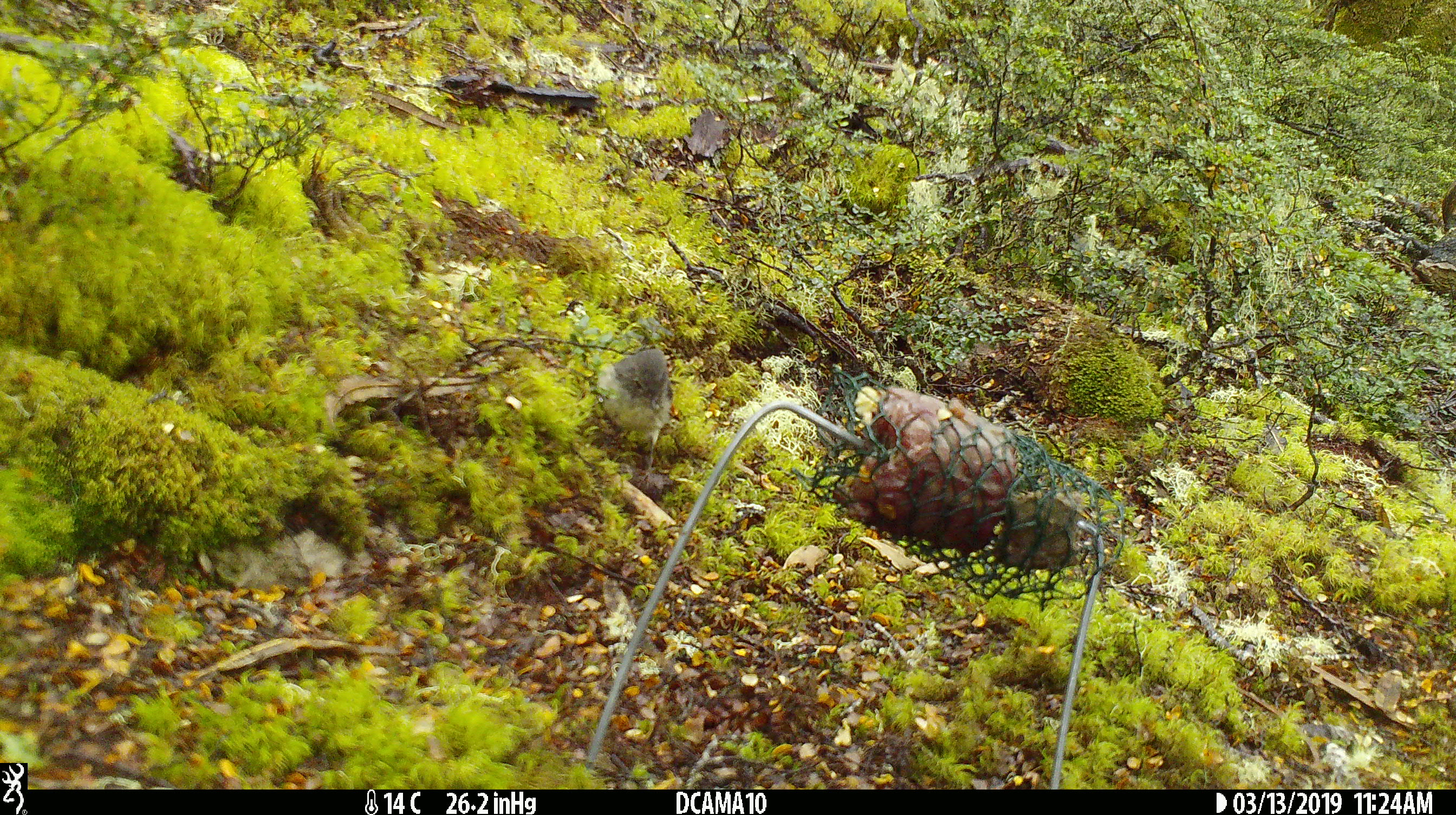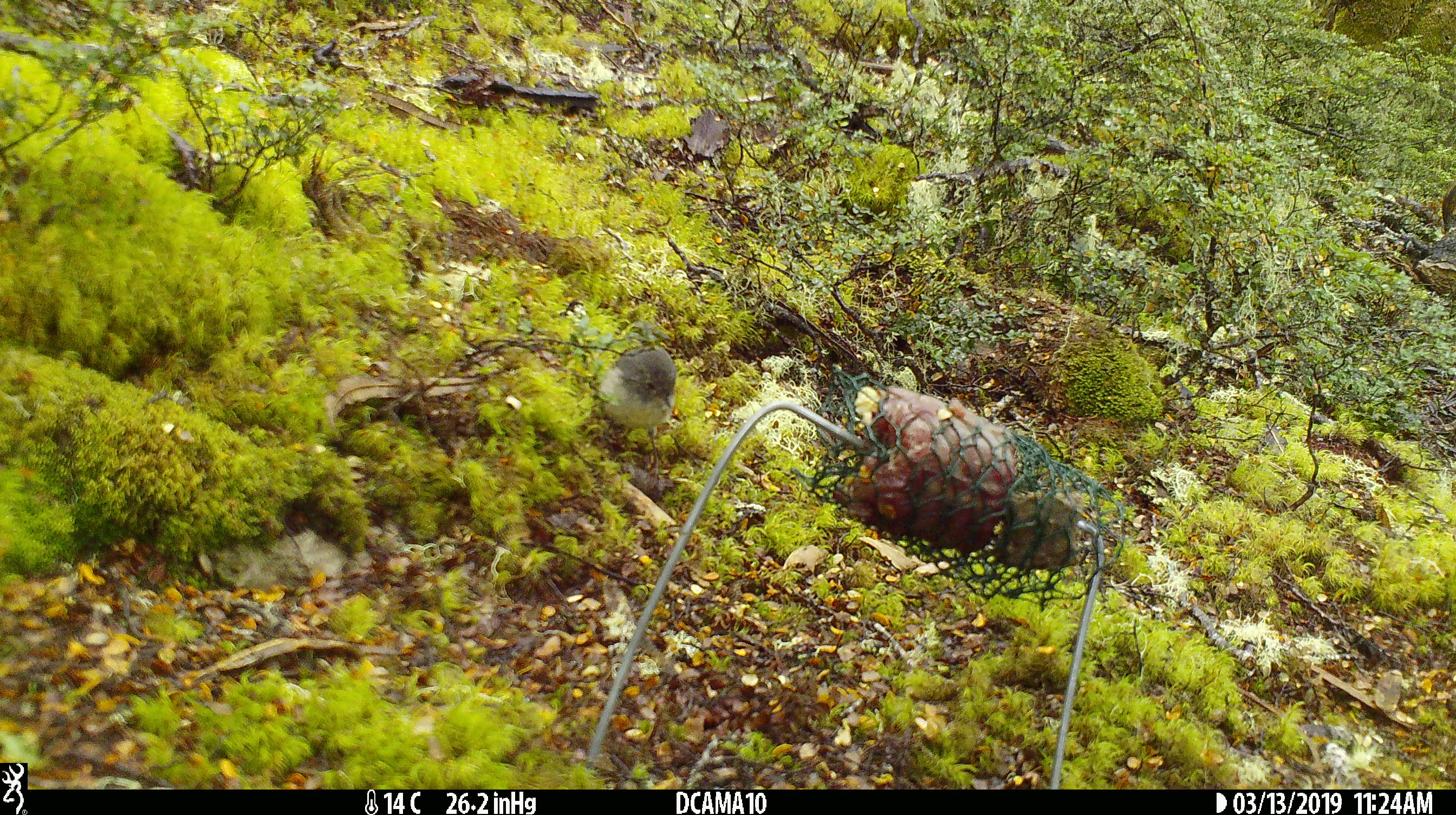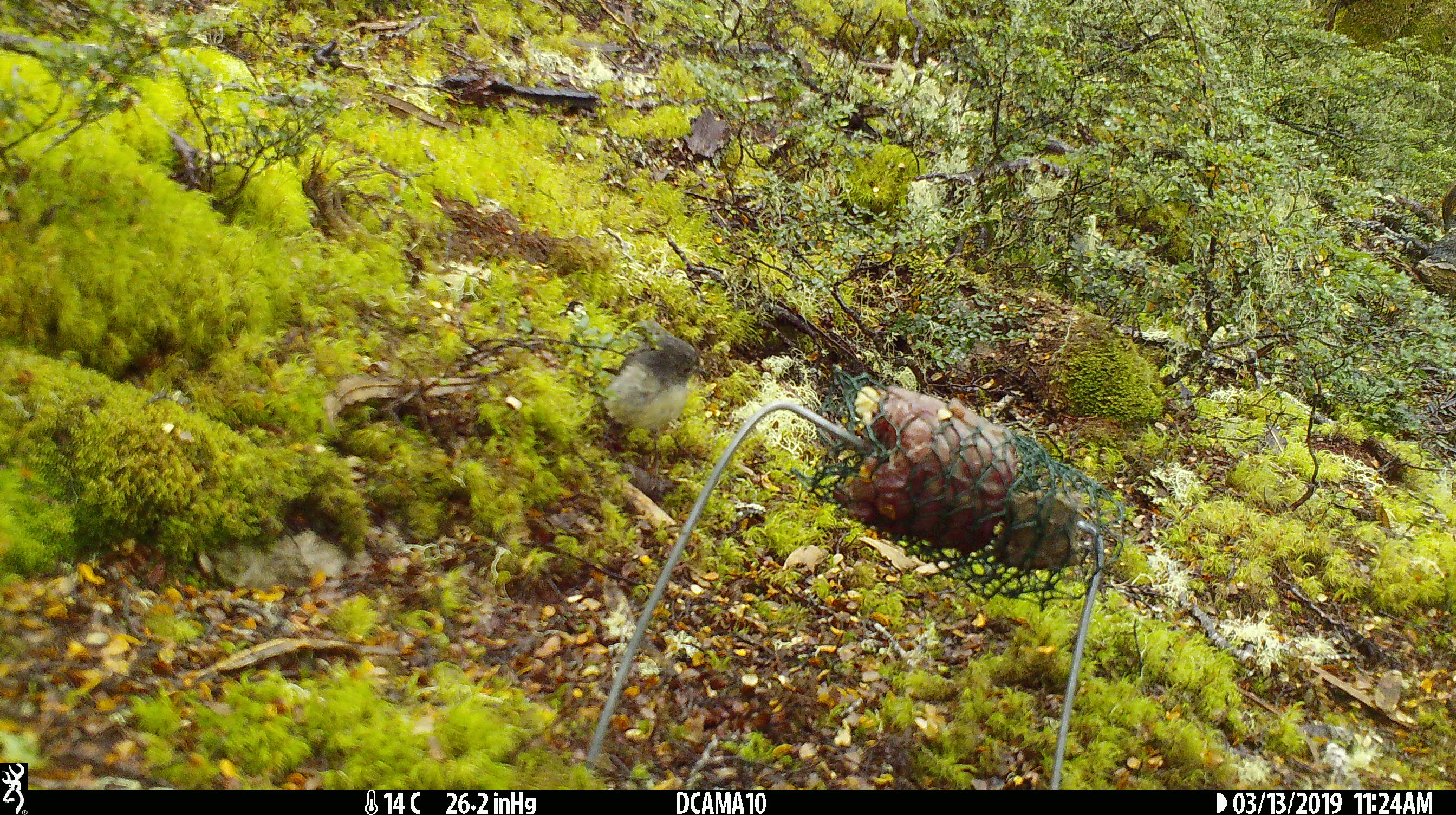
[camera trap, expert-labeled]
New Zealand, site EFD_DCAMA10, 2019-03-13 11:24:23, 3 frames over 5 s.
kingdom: Animalia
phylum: Chordata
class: Aves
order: Passeriformes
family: Petroicidae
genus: Petroica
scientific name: Petroica macrocephala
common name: tomtit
Tomtit (Petroica macrocephala).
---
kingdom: Animalia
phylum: Chordata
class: Aves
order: Passeriformes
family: Petroicidae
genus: Petroica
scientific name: Petroica australis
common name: new zealand robin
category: robin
Robin (new zealand robin) (Petroica australis).